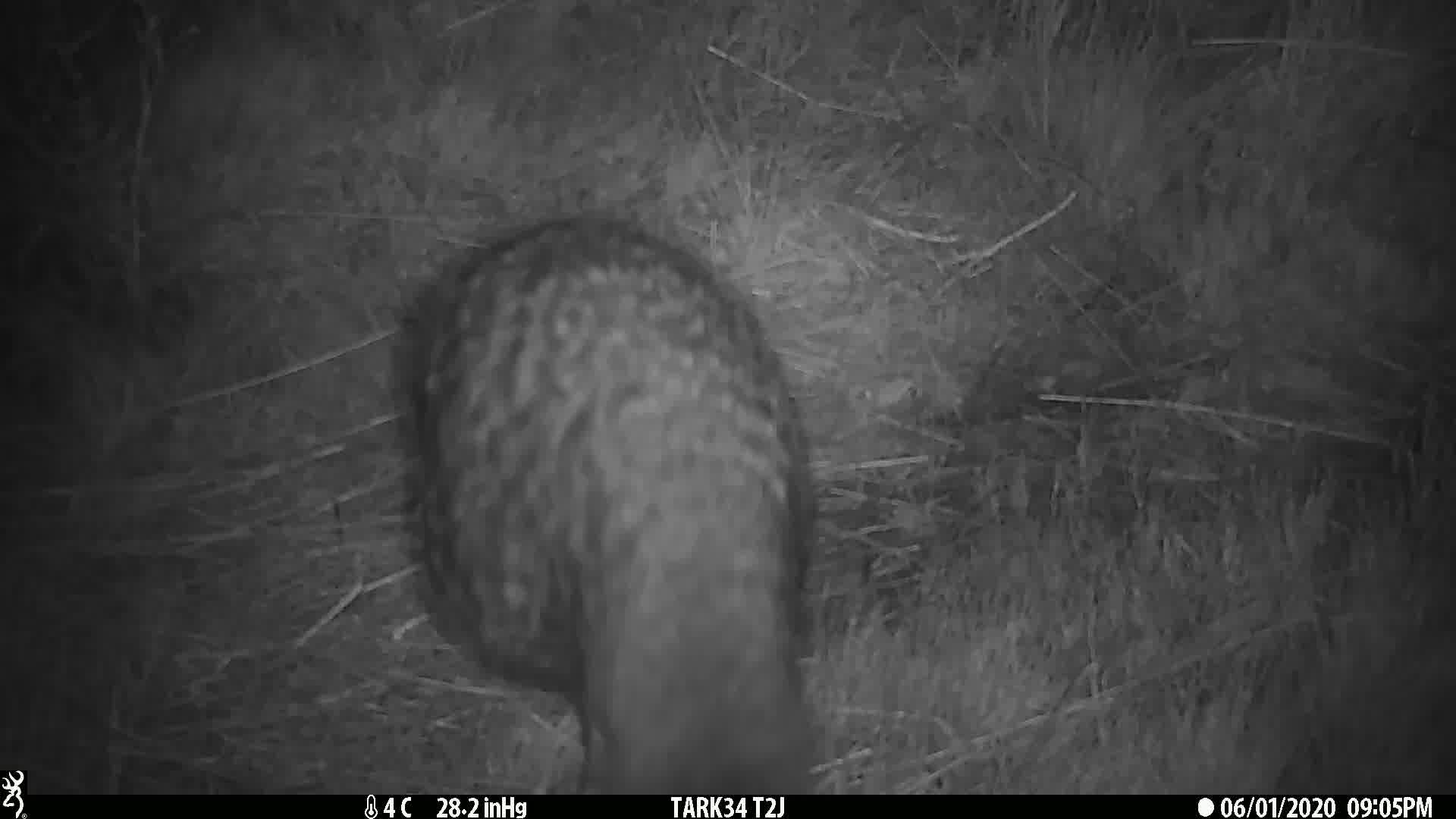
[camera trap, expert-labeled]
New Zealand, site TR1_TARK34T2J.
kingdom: Animalia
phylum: Chordata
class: Aves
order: Apterygiformes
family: Apterygidae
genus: Apteryx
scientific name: Apteryx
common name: kiwi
Kiwi (Apteryx).